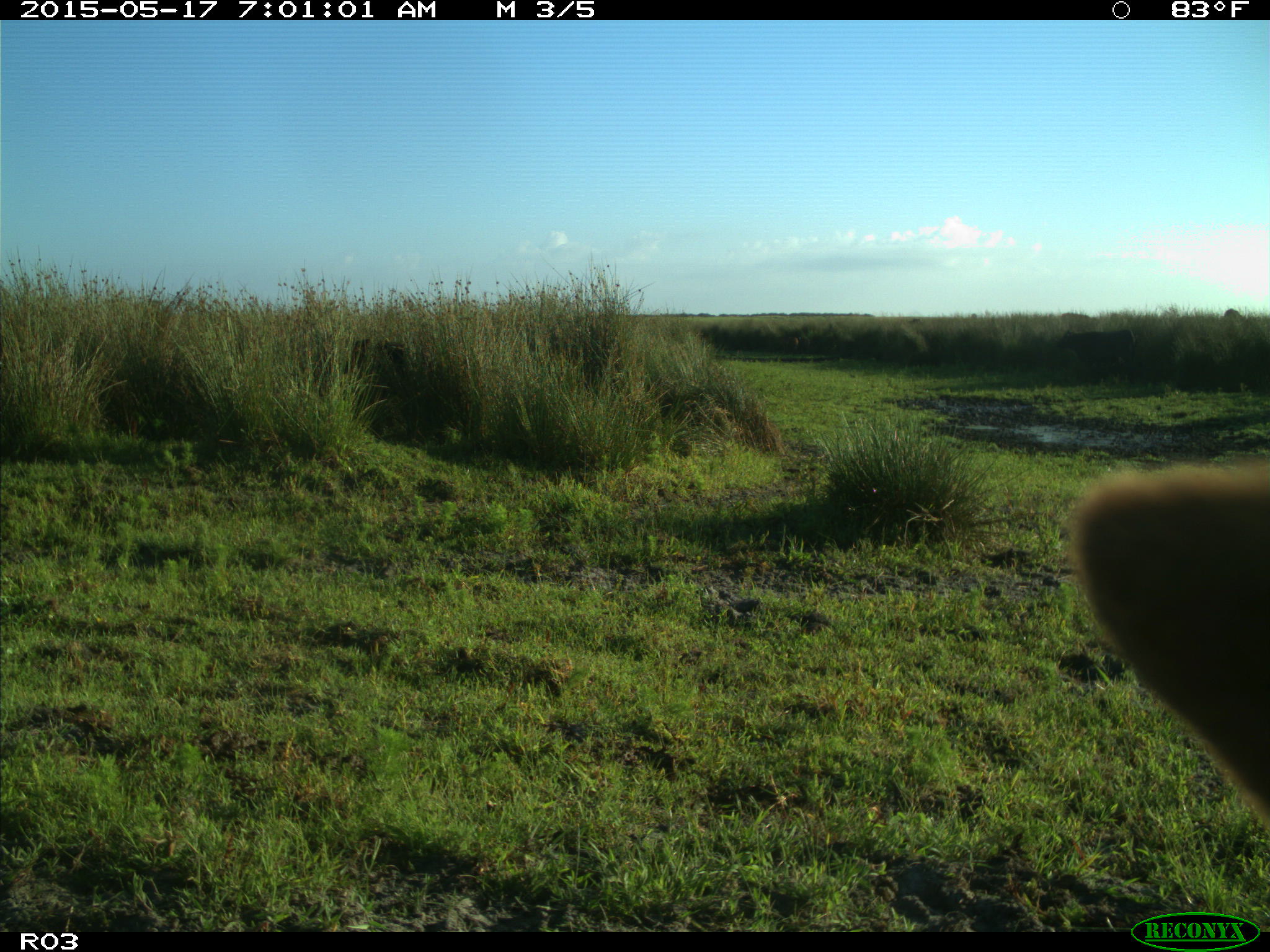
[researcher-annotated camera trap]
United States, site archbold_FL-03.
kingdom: Animalia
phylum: Chordata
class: Mammalia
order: Artiodactyla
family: Bovidae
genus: Bos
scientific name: Bos taurus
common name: domestic cow